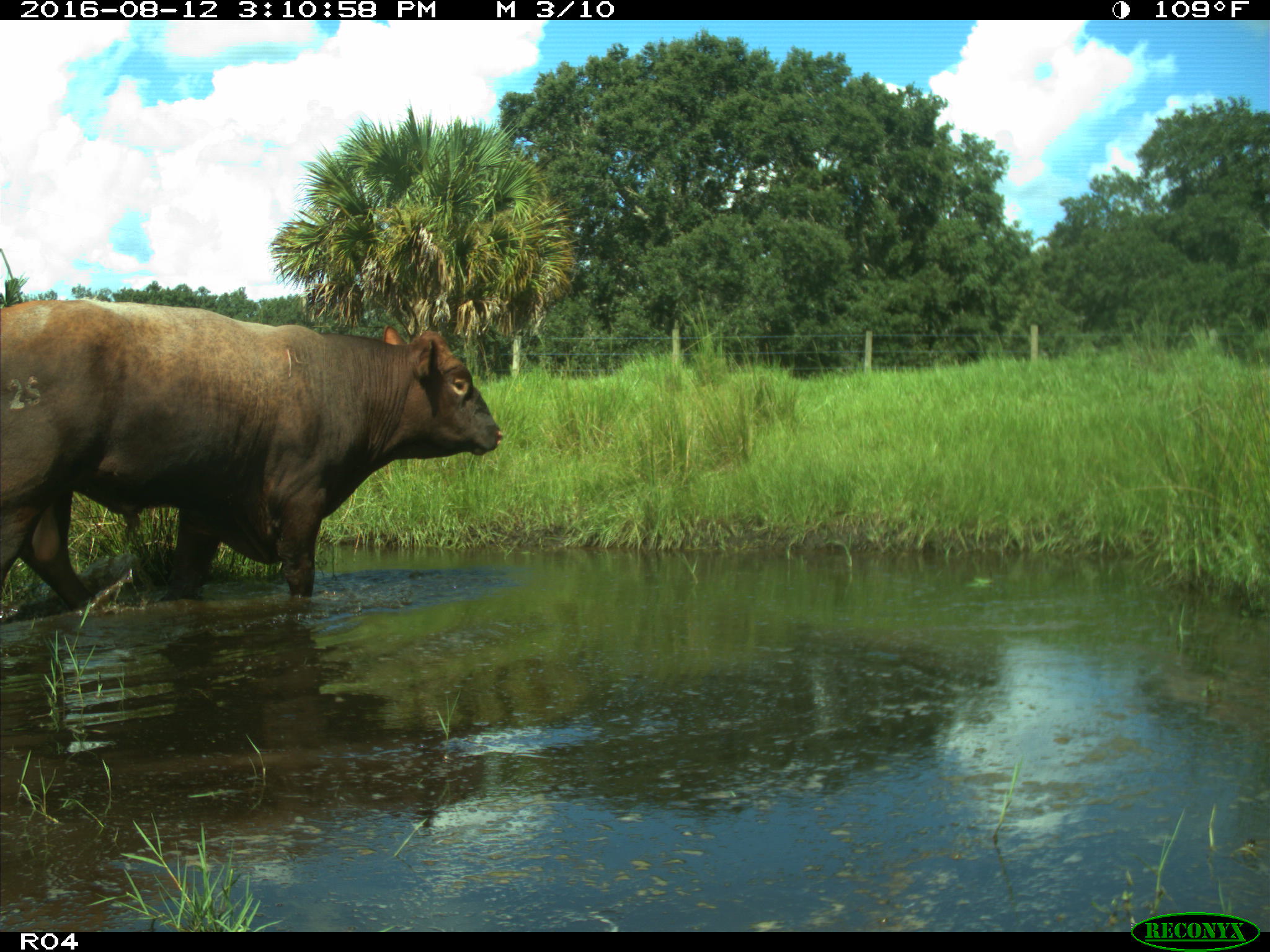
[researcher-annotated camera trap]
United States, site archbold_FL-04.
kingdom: Animalia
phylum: Chordata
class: Mammalia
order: Artiodactyla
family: Bovidae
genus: Bos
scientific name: Bos taurus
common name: domestic cow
Bos taurus (domestic cow).